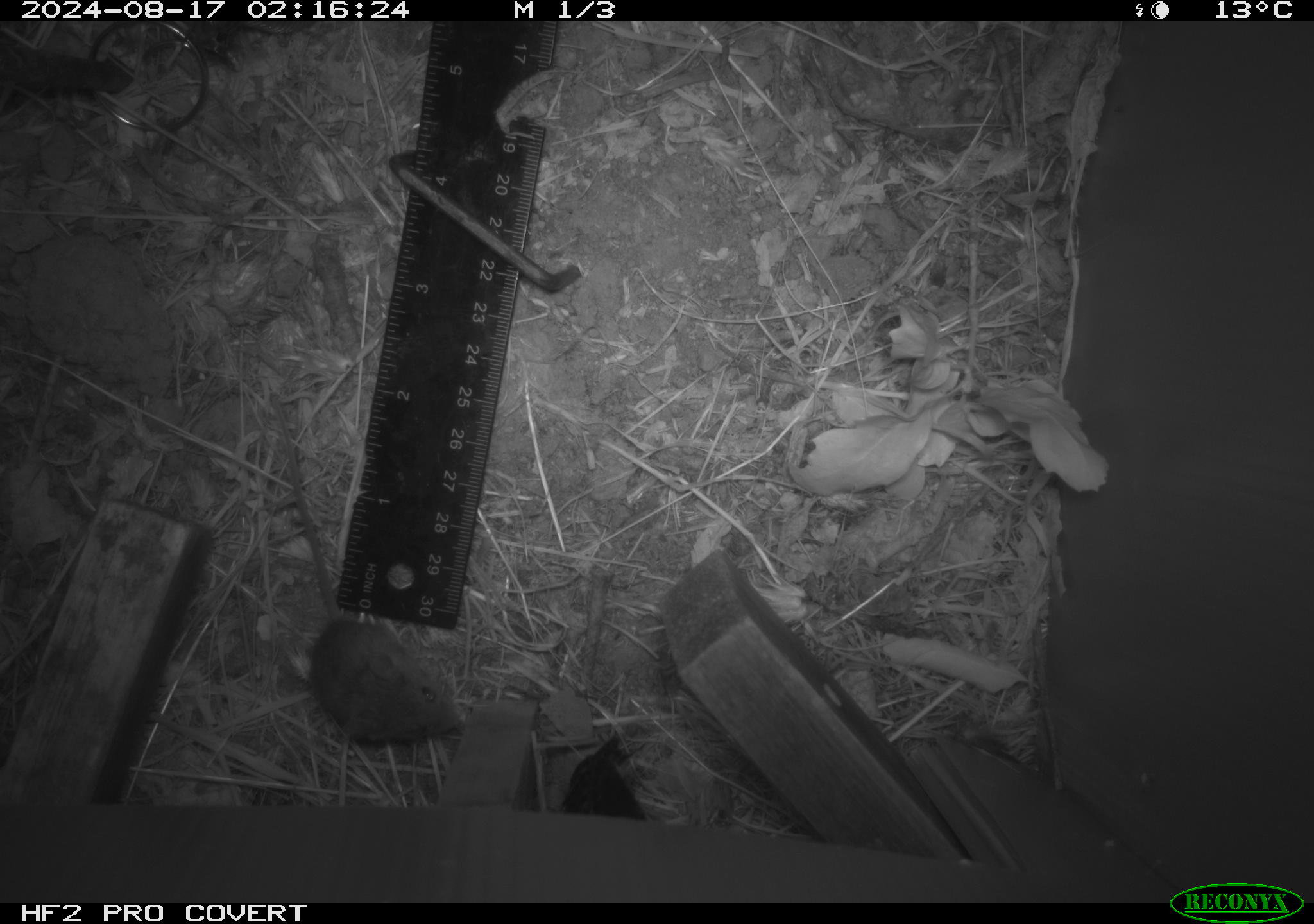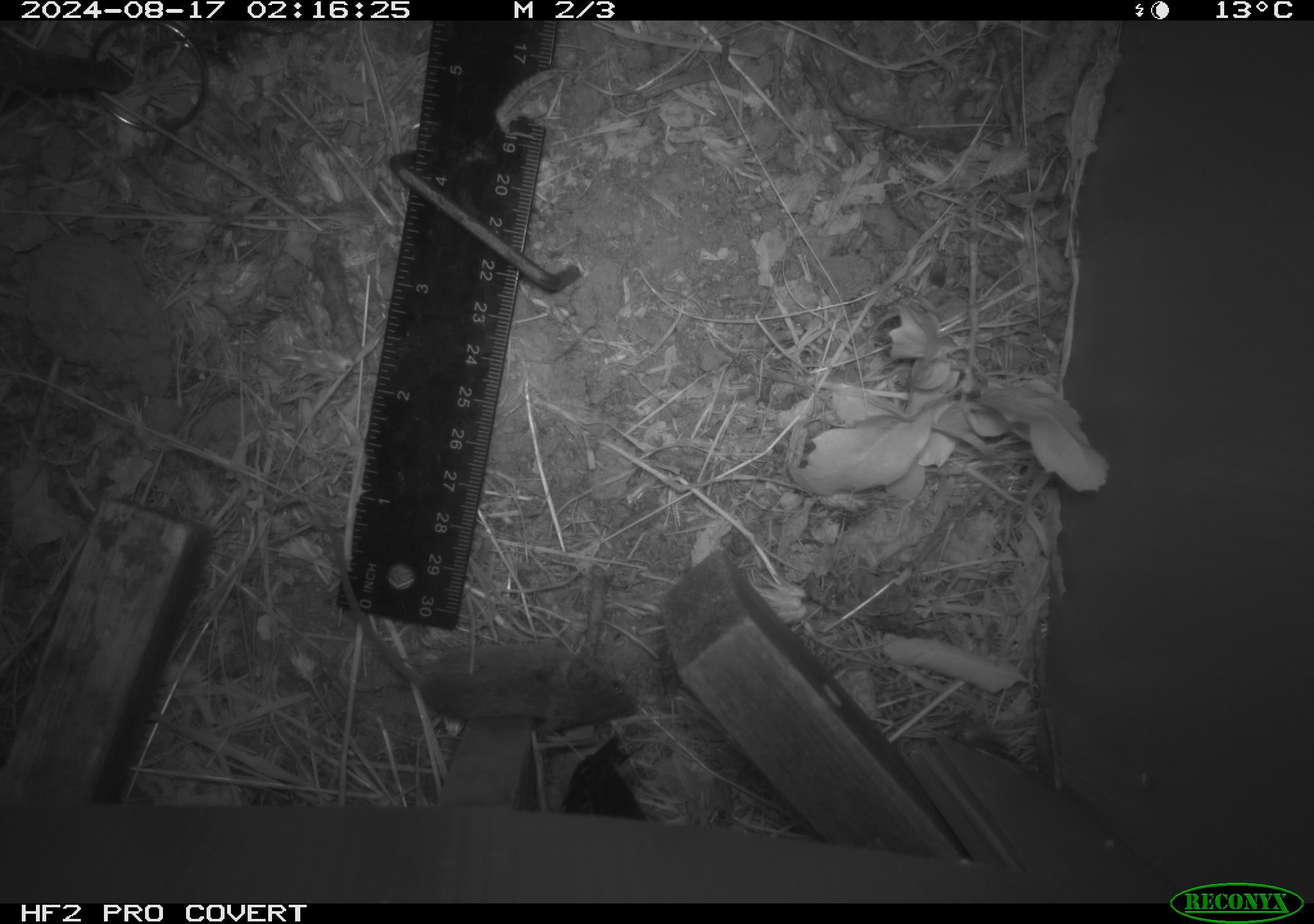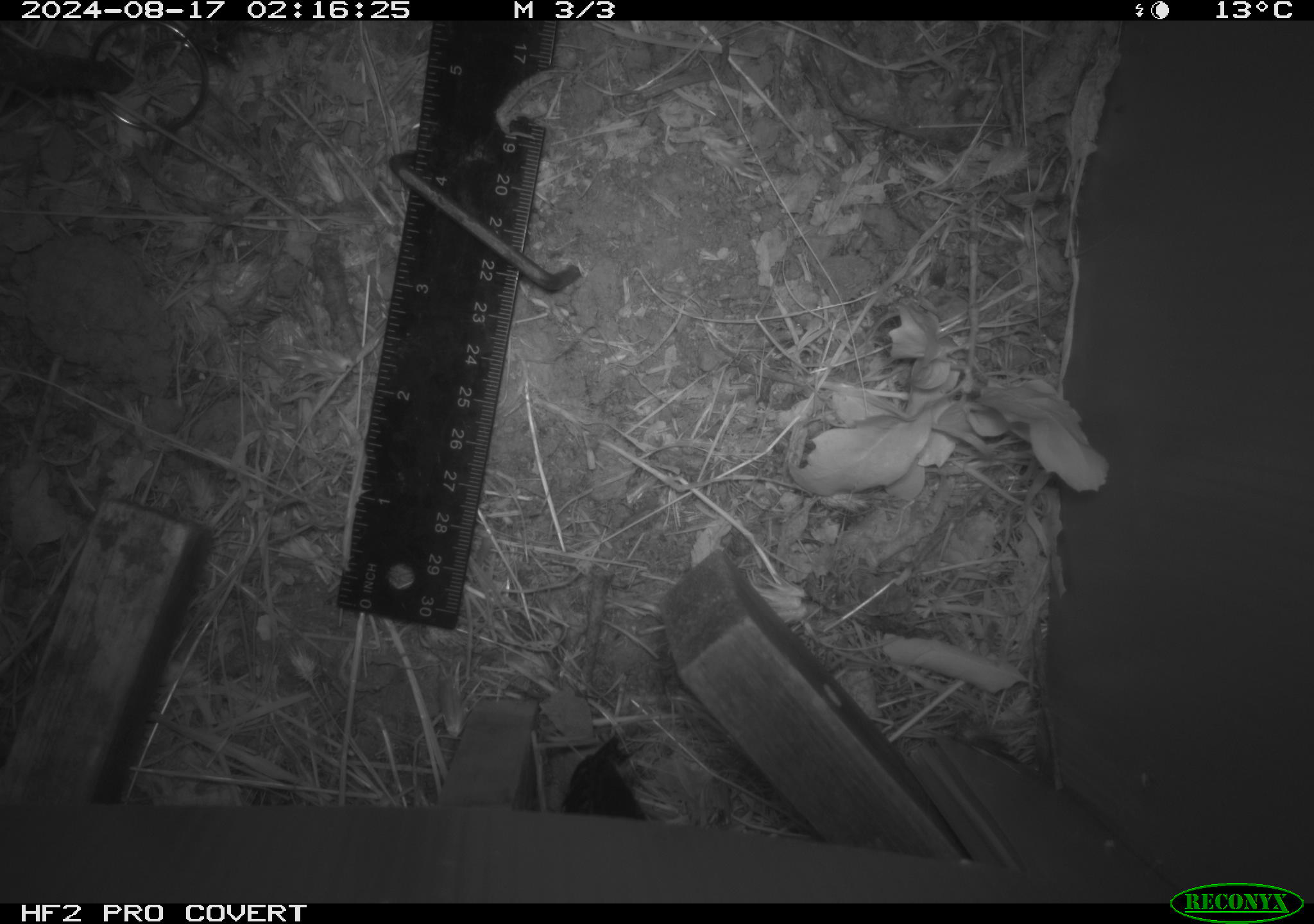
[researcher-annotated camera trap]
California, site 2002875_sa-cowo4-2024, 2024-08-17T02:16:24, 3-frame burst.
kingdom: Animalia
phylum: Chordata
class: Mammalia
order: Rodentia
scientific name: Rodentia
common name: mouse species